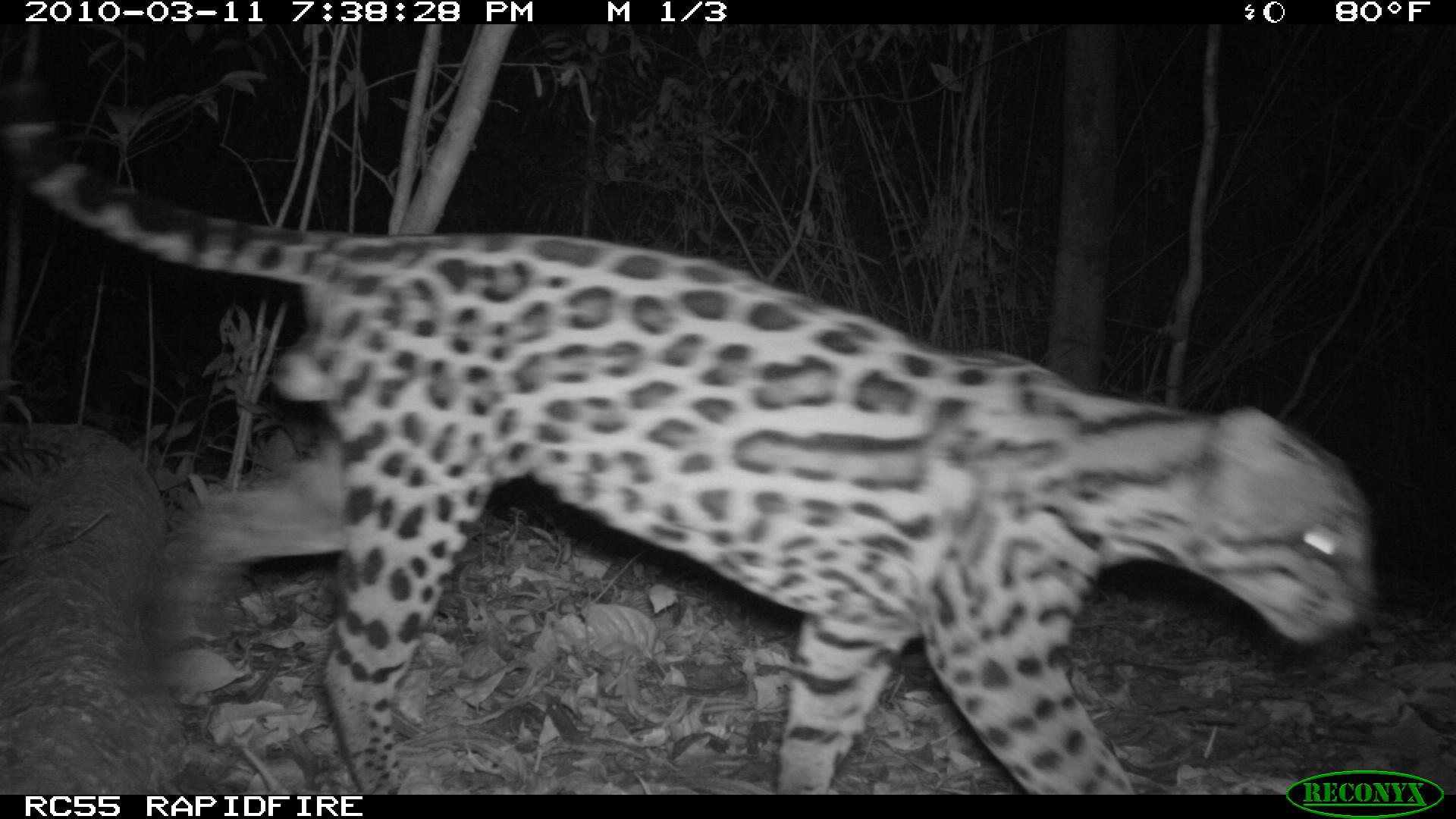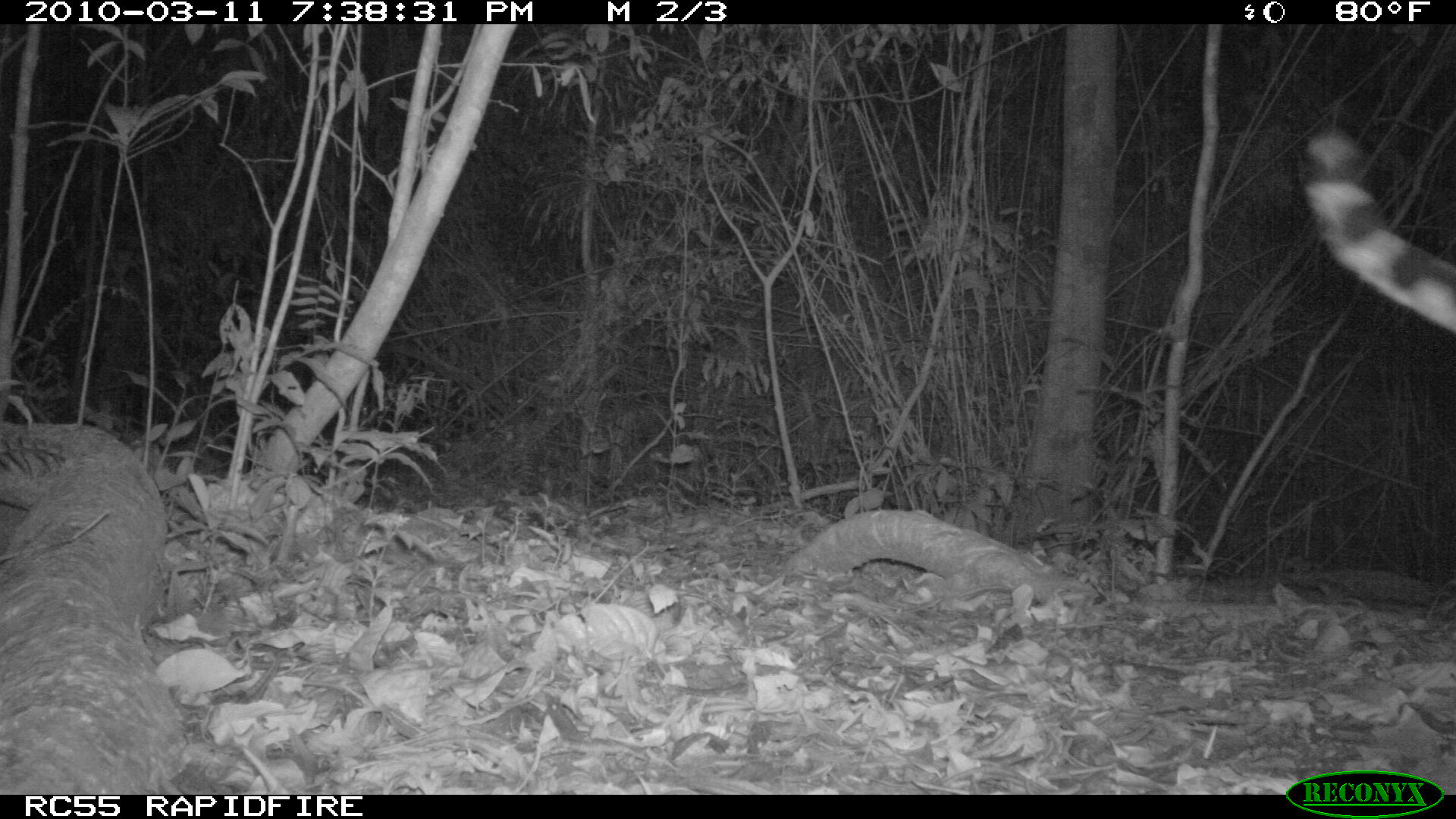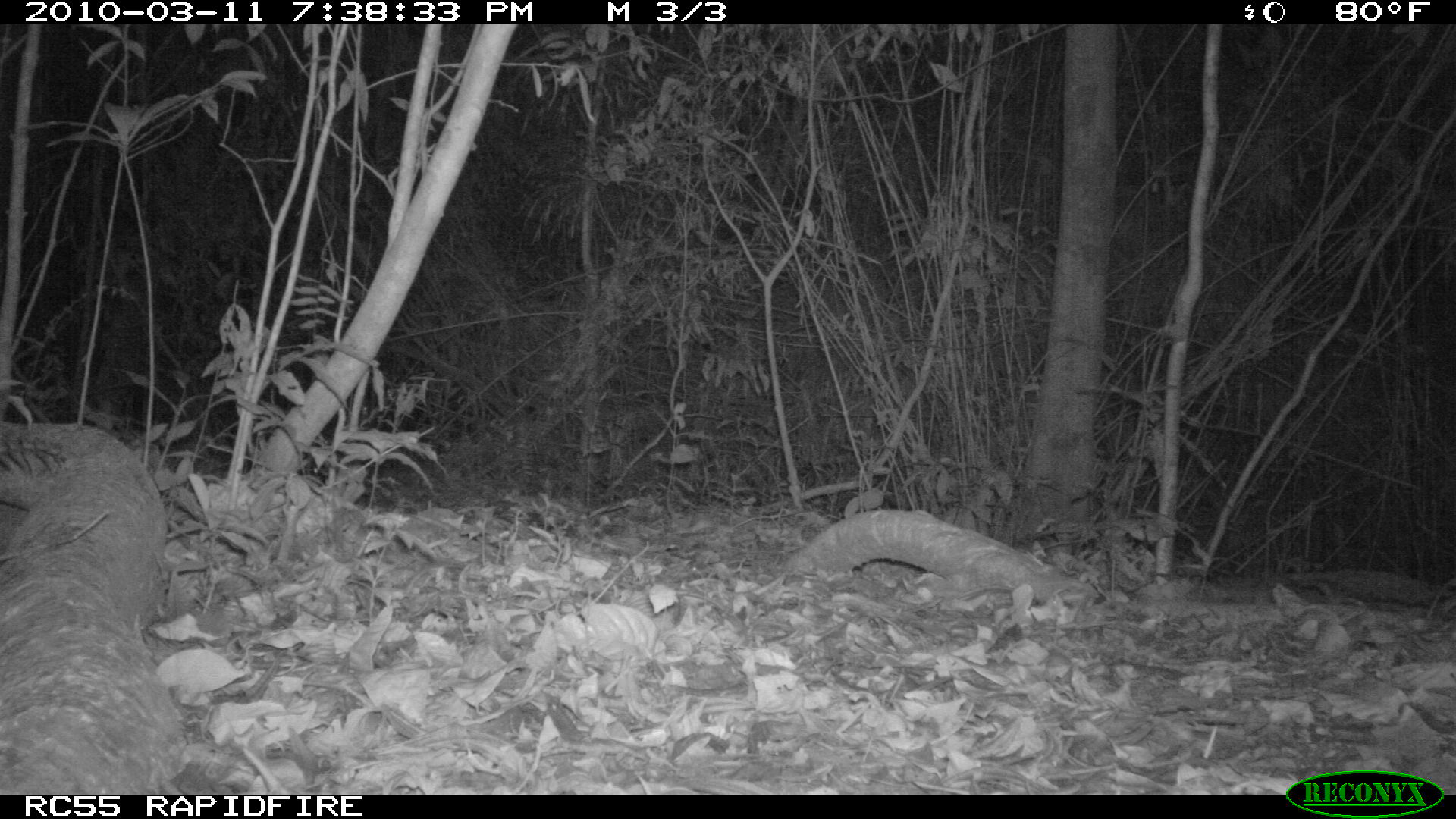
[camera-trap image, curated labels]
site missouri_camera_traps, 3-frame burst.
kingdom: Animalia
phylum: Chordata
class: Mammalia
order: Carnivora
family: Felidae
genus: Leopardus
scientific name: Leopardus pardalis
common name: ocelot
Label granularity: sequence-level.